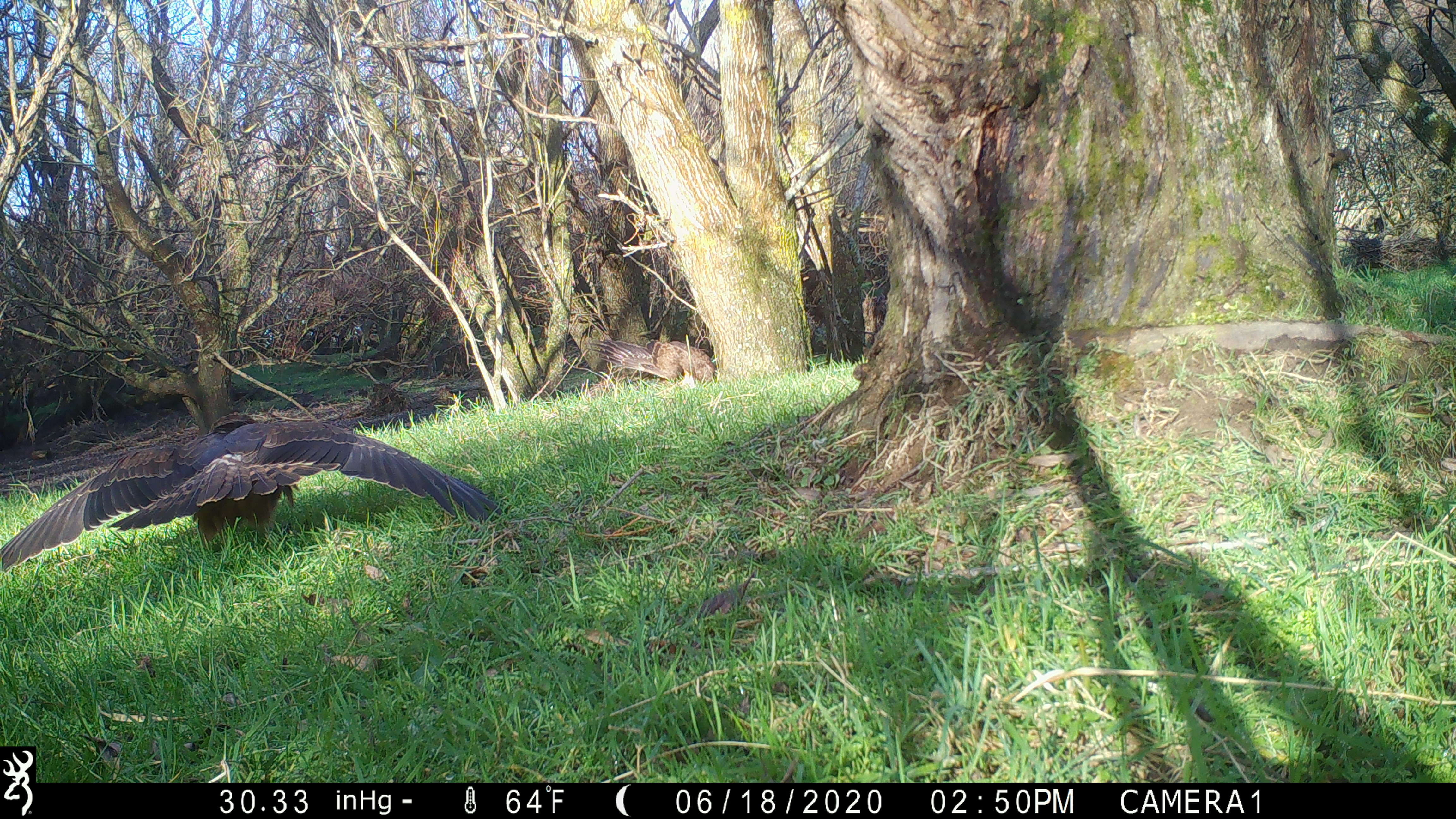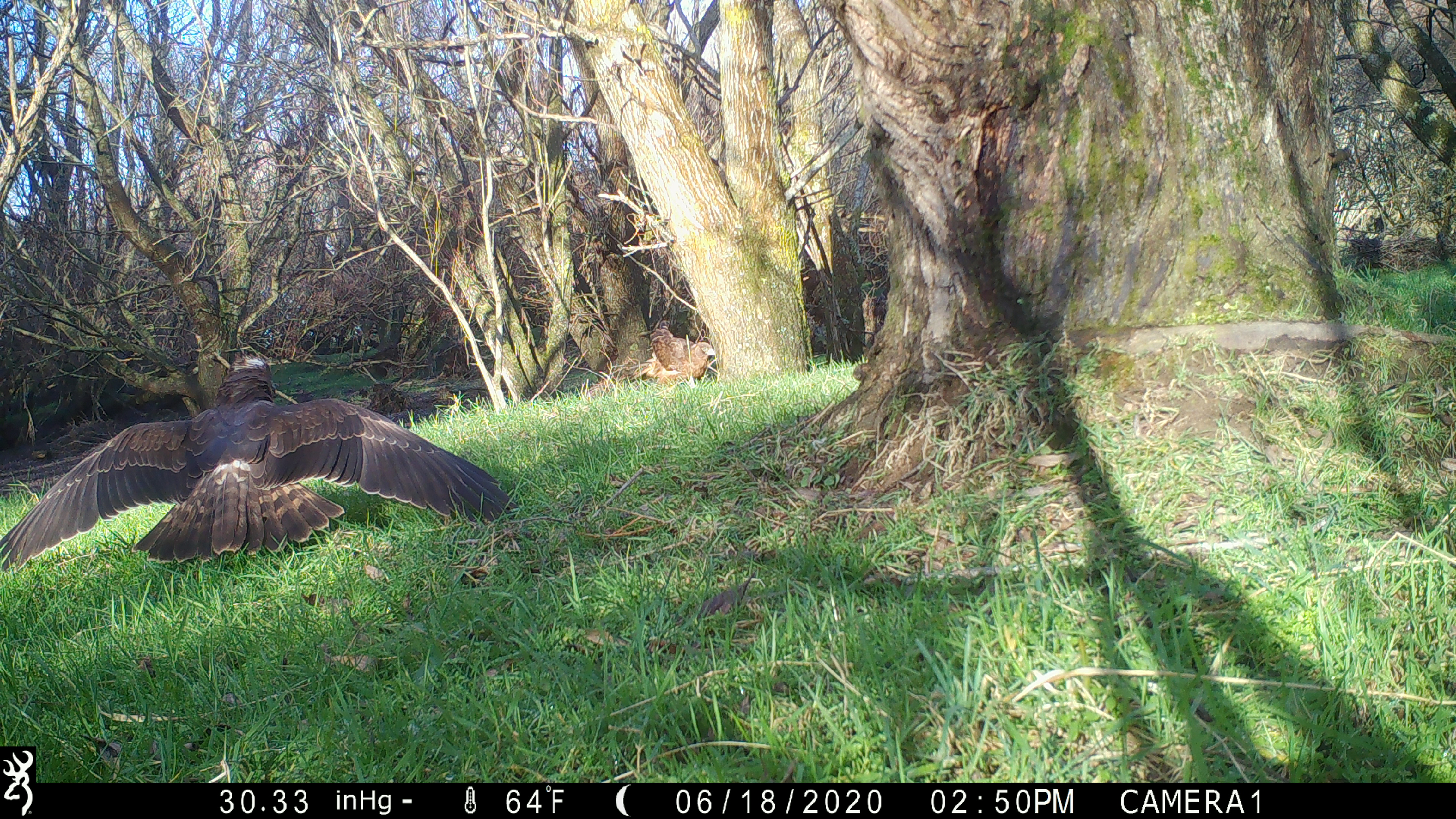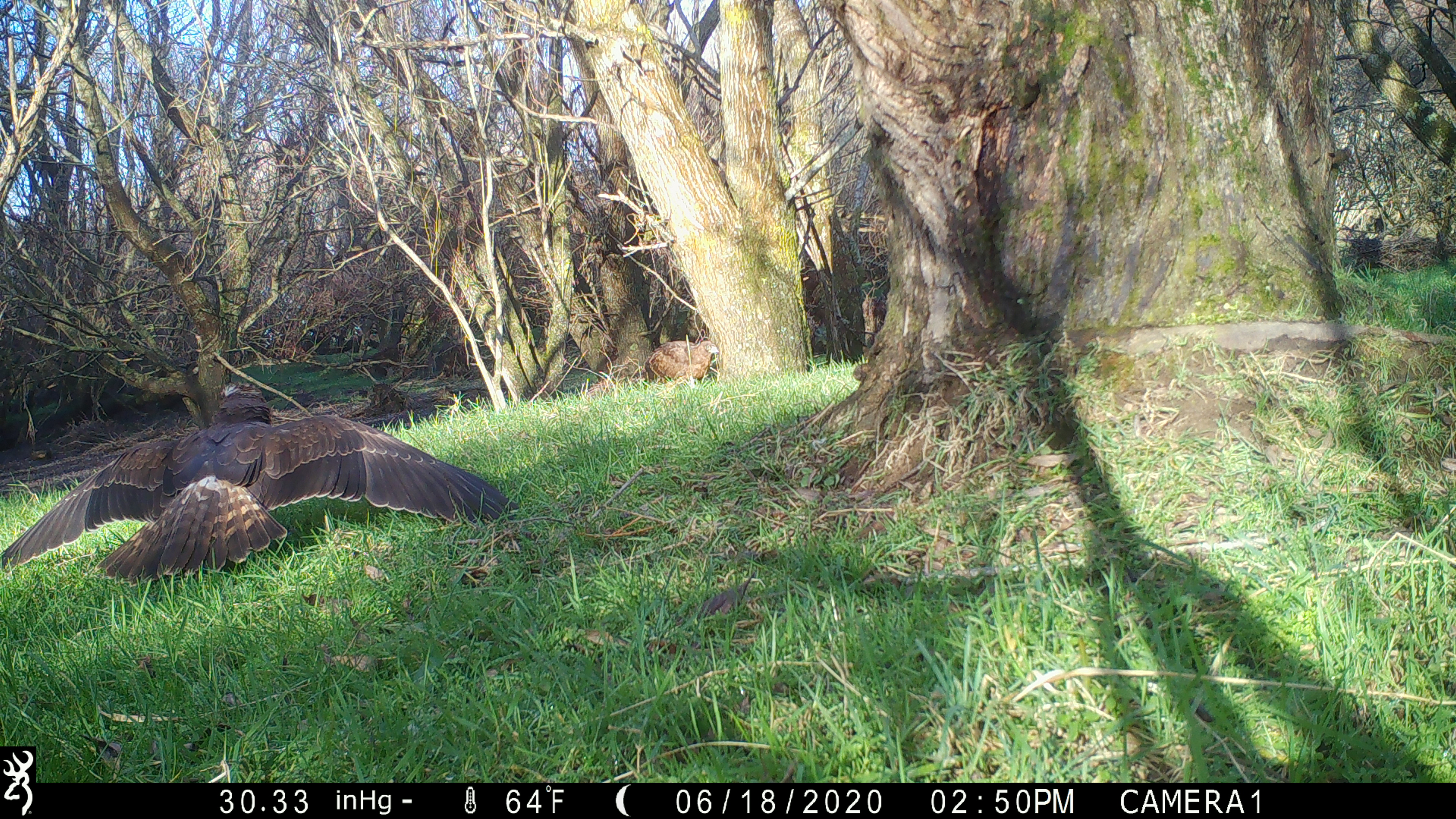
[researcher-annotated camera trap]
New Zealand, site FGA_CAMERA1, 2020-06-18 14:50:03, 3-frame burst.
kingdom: Animalia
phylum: Chordata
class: Aves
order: Accipitriformes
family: Accipitridae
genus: Circus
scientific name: Circus approximans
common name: swamp harrier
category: harrier